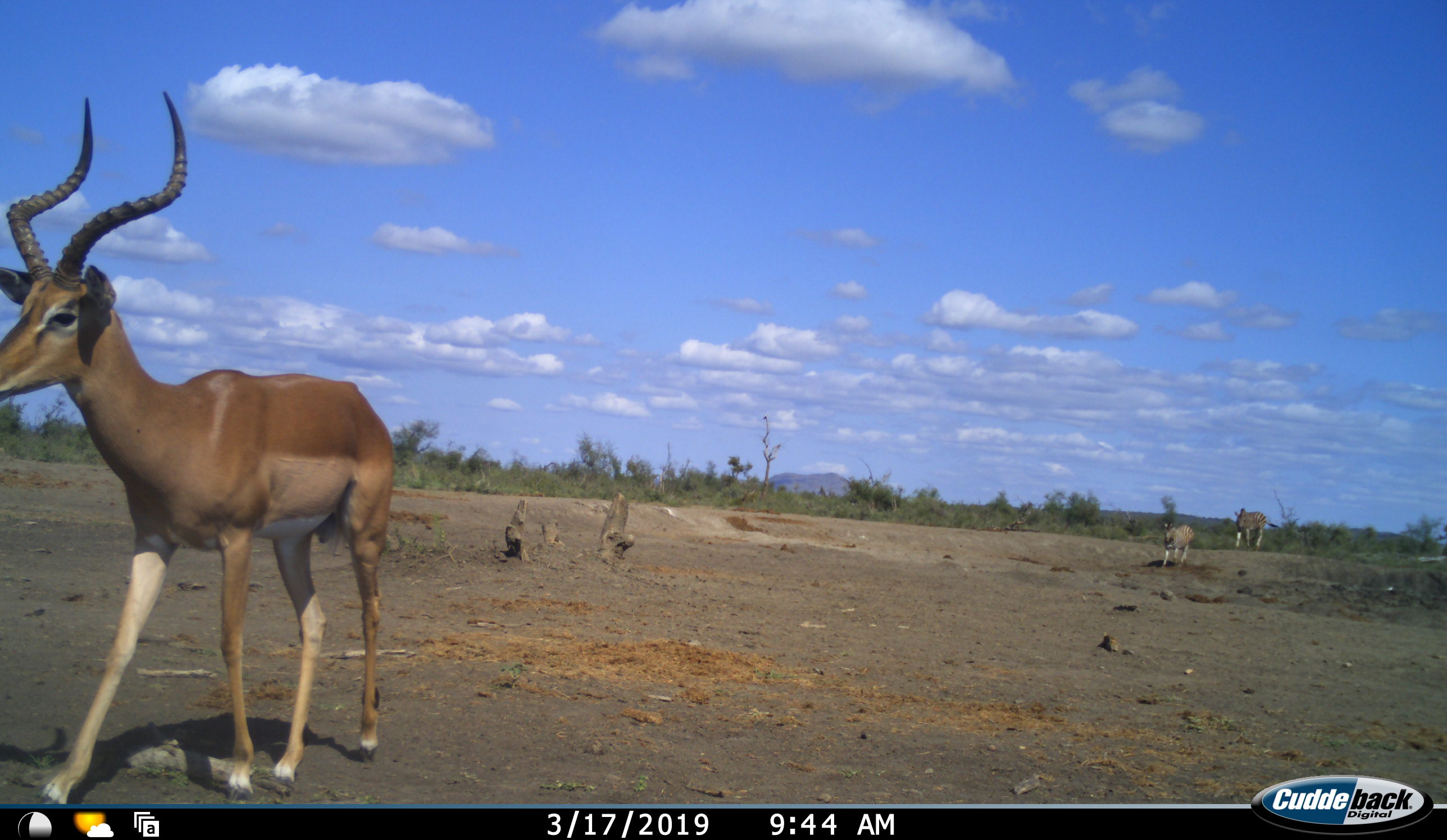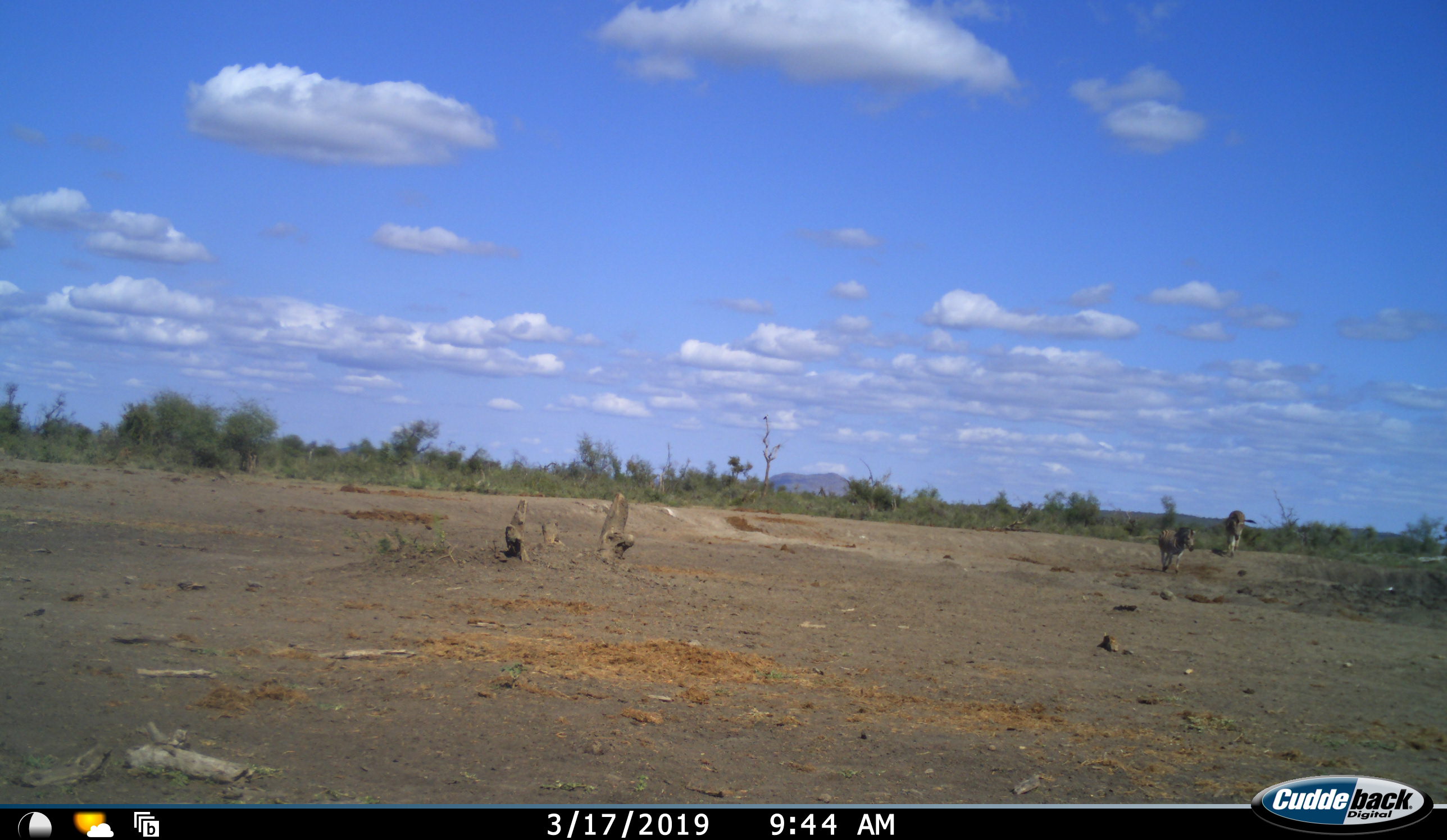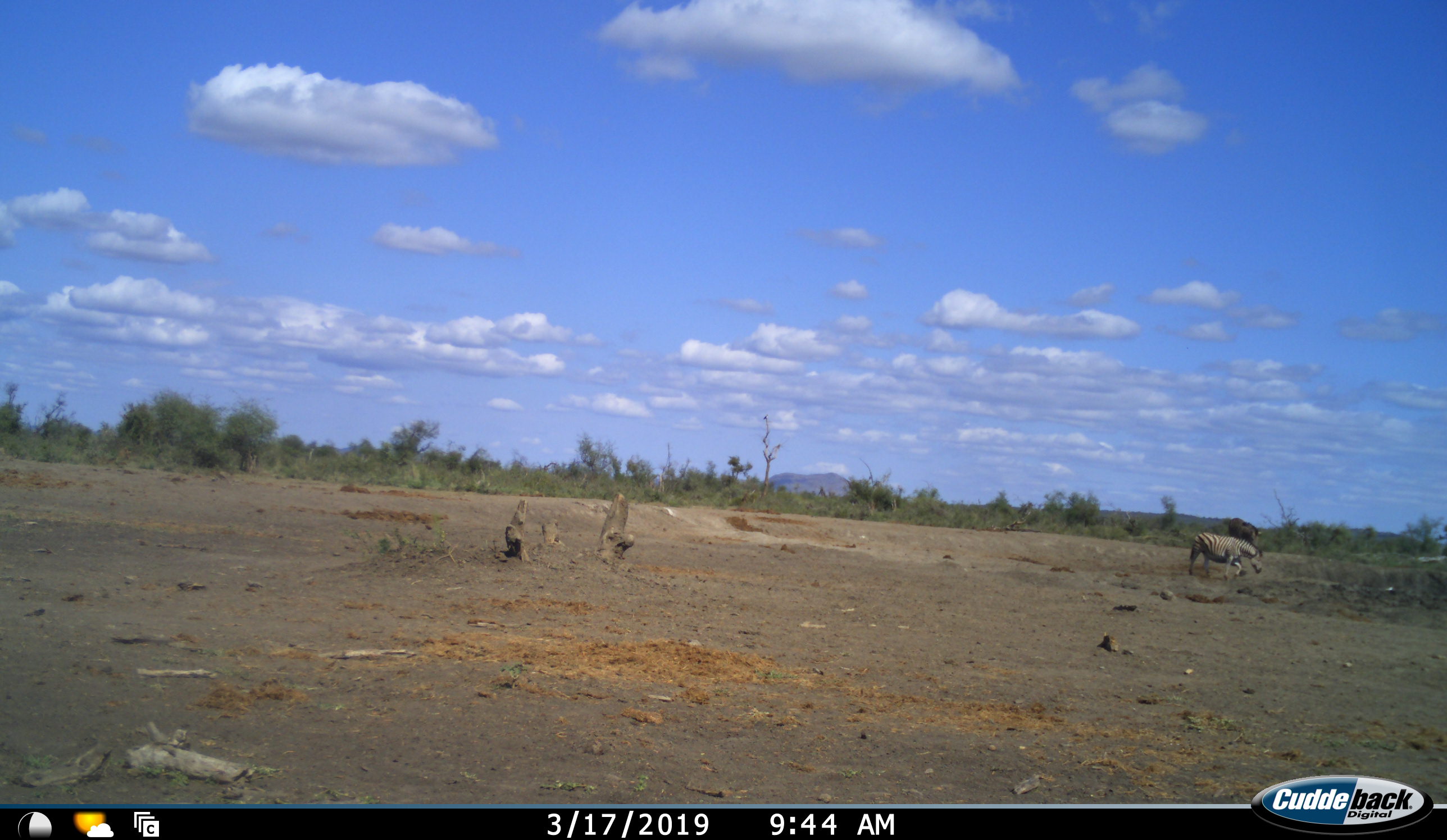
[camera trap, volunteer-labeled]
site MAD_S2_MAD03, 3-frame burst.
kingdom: Animalia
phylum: Chordata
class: Mammalia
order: Artiodactyla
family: Bovidae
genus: Aepyceros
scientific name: Aepyceros melampus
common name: impala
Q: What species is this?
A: Impala (Aepyceros melampus).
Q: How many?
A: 1.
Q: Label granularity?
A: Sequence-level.